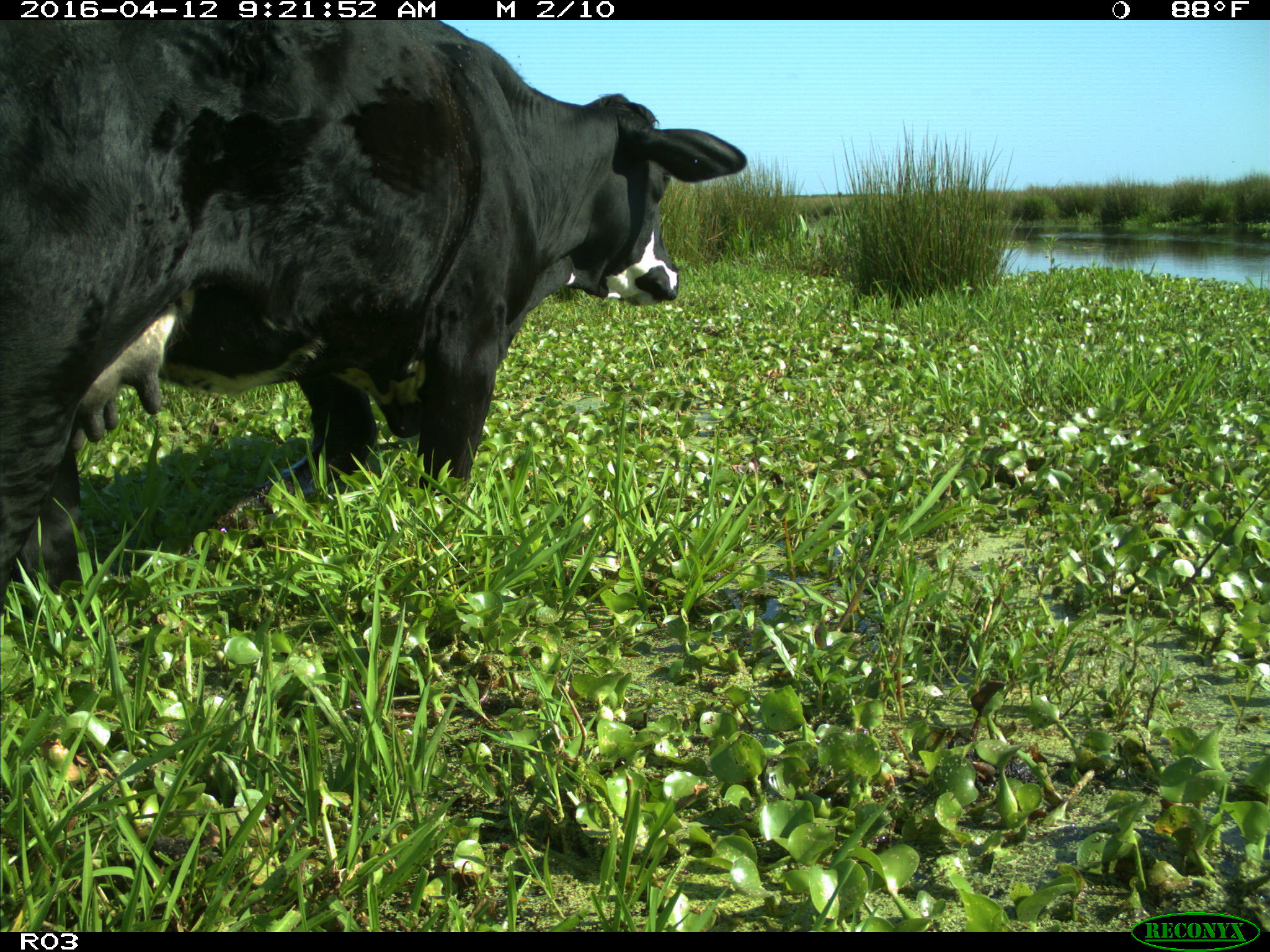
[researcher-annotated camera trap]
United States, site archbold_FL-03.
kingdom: Animalia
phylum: Chordata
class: Mammalia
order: Artiodactyla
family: Bovidae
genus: Bos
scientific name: Bos taurus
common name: domestic cow